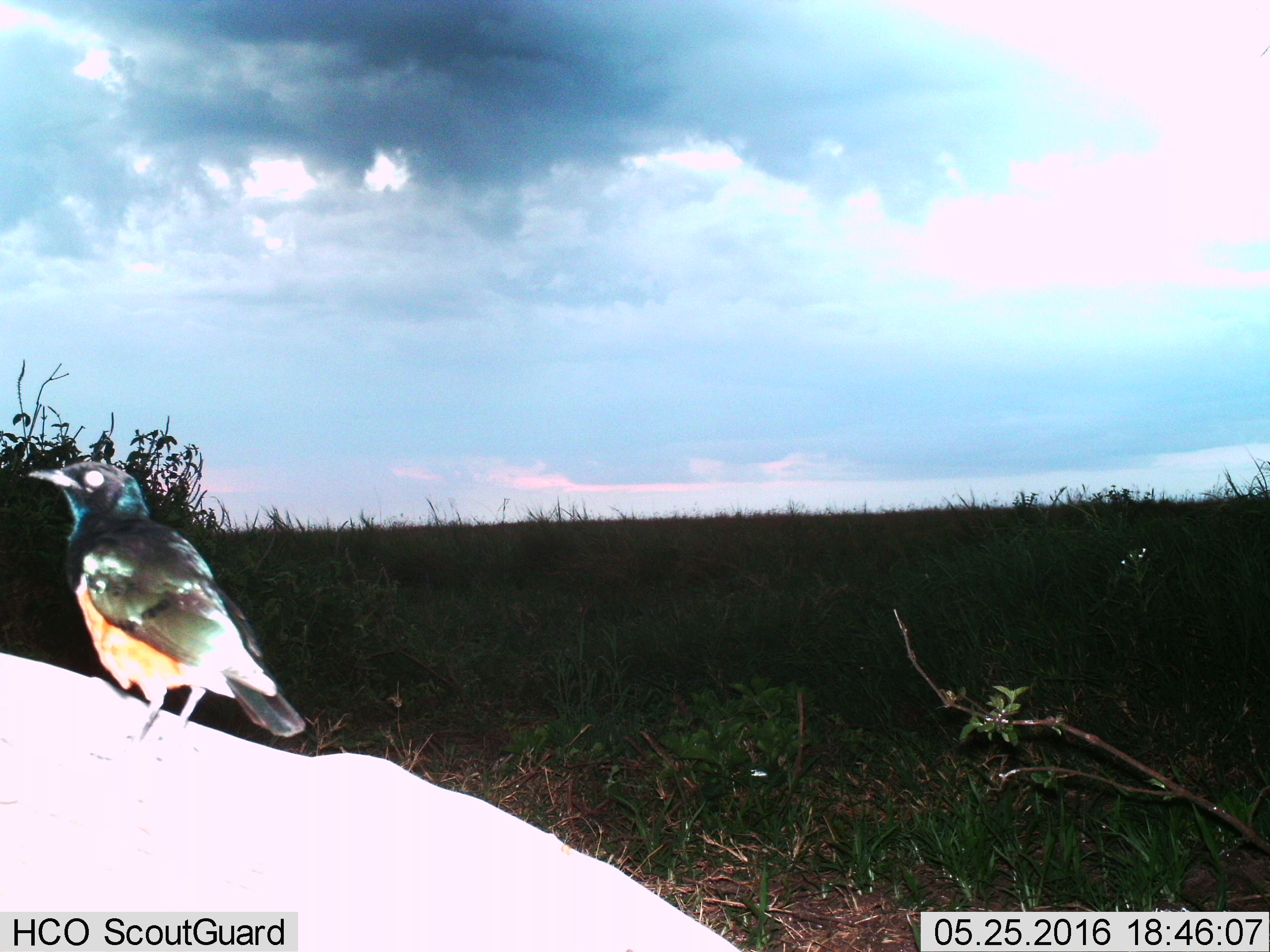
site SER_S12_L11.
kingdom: Animalia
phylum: Chordata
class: Aves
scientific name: Aves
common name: bird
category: birdother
Birdother (bird) (Aves), count 1. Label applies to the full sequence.